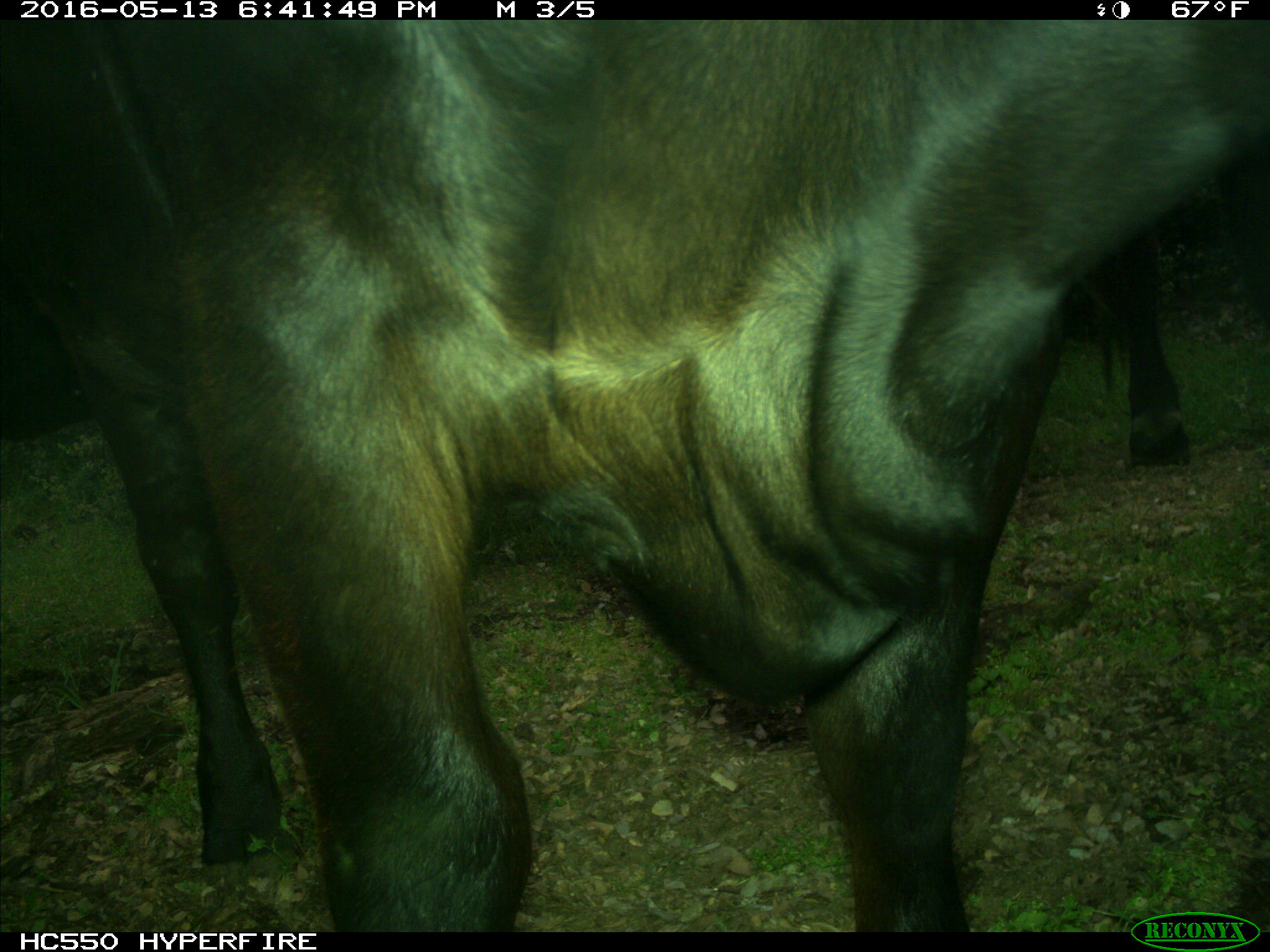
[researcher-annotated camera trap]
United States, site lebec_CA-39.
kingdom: Animalia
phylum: Chordata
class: Mammalia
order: Artiodactyla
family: Bovidae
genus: Bos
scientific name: Bos taurus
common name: domestic cow